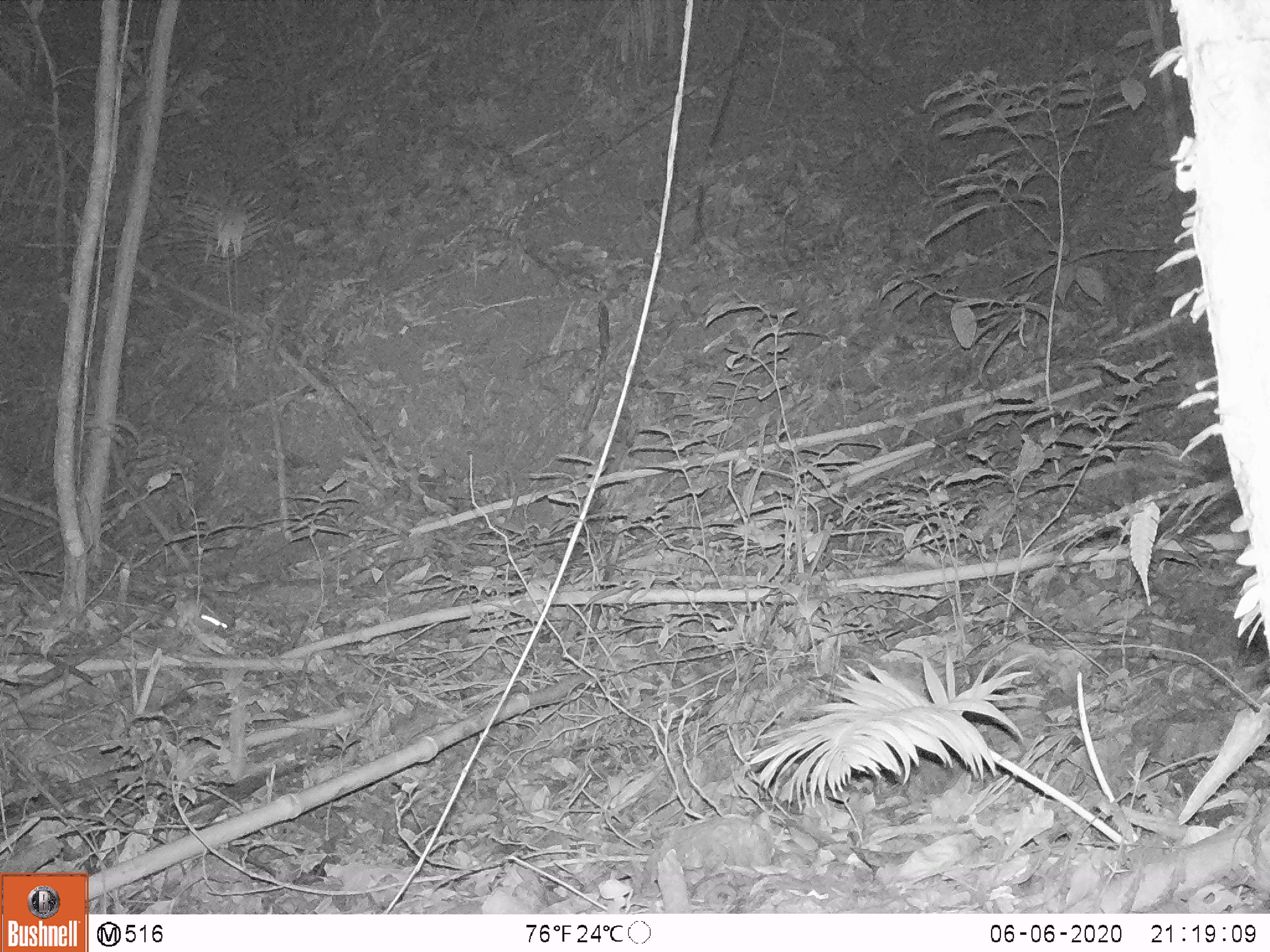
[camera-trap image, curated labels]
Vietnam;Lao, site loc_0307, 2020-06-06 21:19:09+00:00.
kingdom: Animalia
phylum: Chordata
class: Mammalia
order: Rodentia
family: Muridae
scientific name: Muridae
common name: old-world mice and rats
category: unidentified murid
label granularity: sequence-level